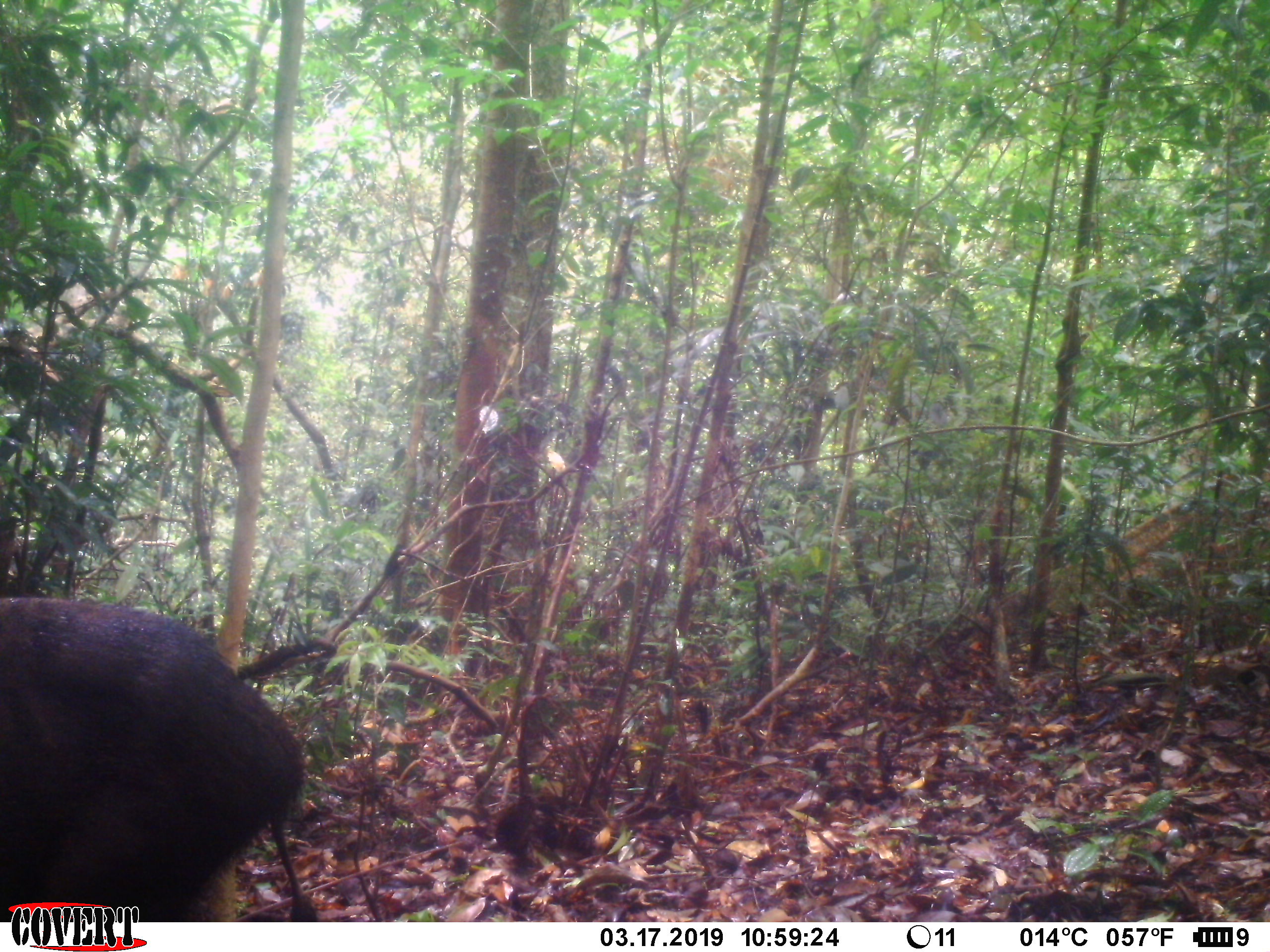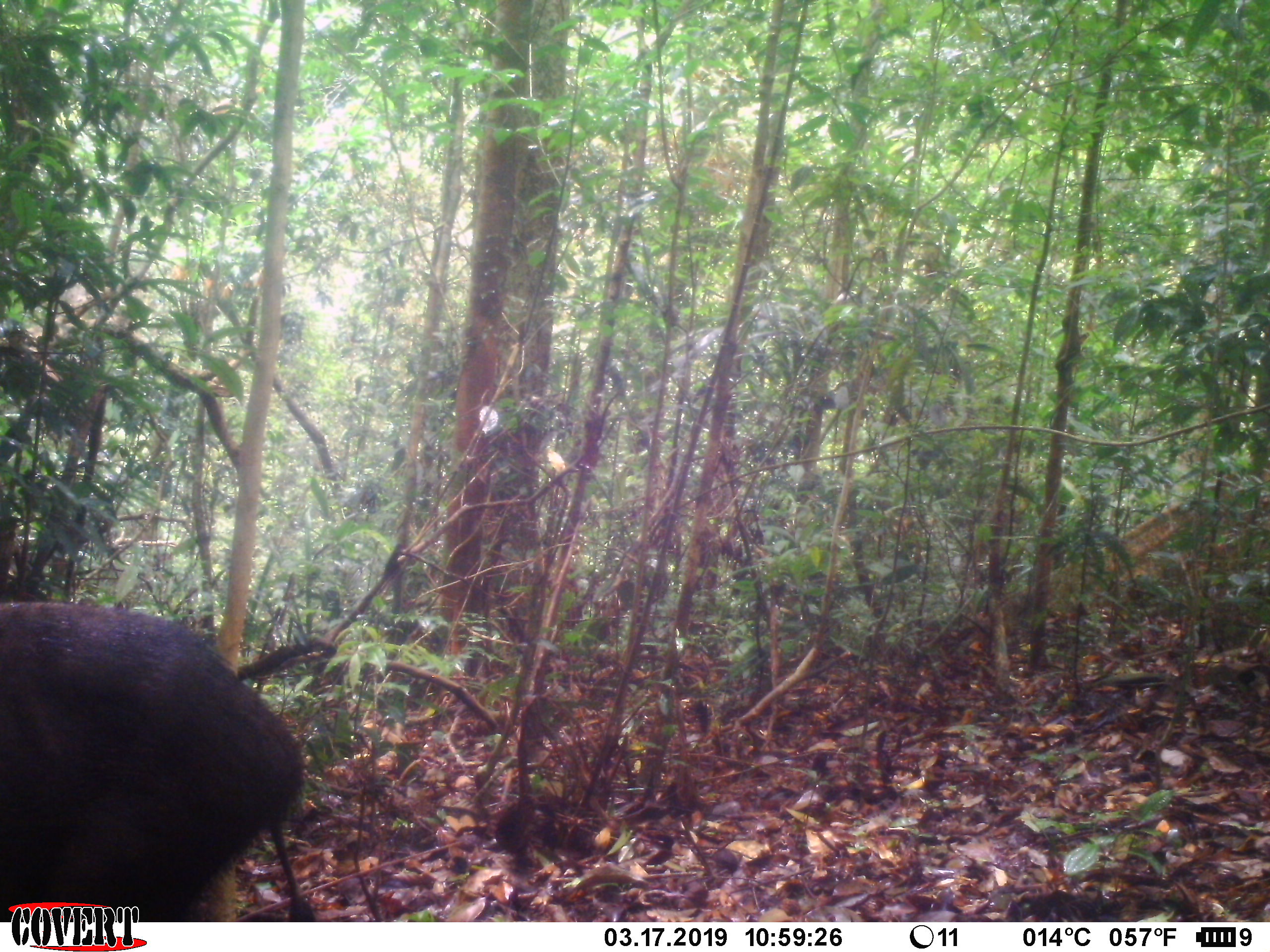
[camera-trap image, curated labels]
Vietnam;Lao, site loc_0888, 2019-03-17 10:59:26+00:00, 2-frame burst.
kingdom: Animalia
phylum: Chordata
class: Mammalia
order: Artiodactyla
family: Suidae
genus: Sus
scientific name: Sus scrofa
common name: eurasian wild pig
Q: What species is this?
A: Eurasian wild pig (Sus scrofa).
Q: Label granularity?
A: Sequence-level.